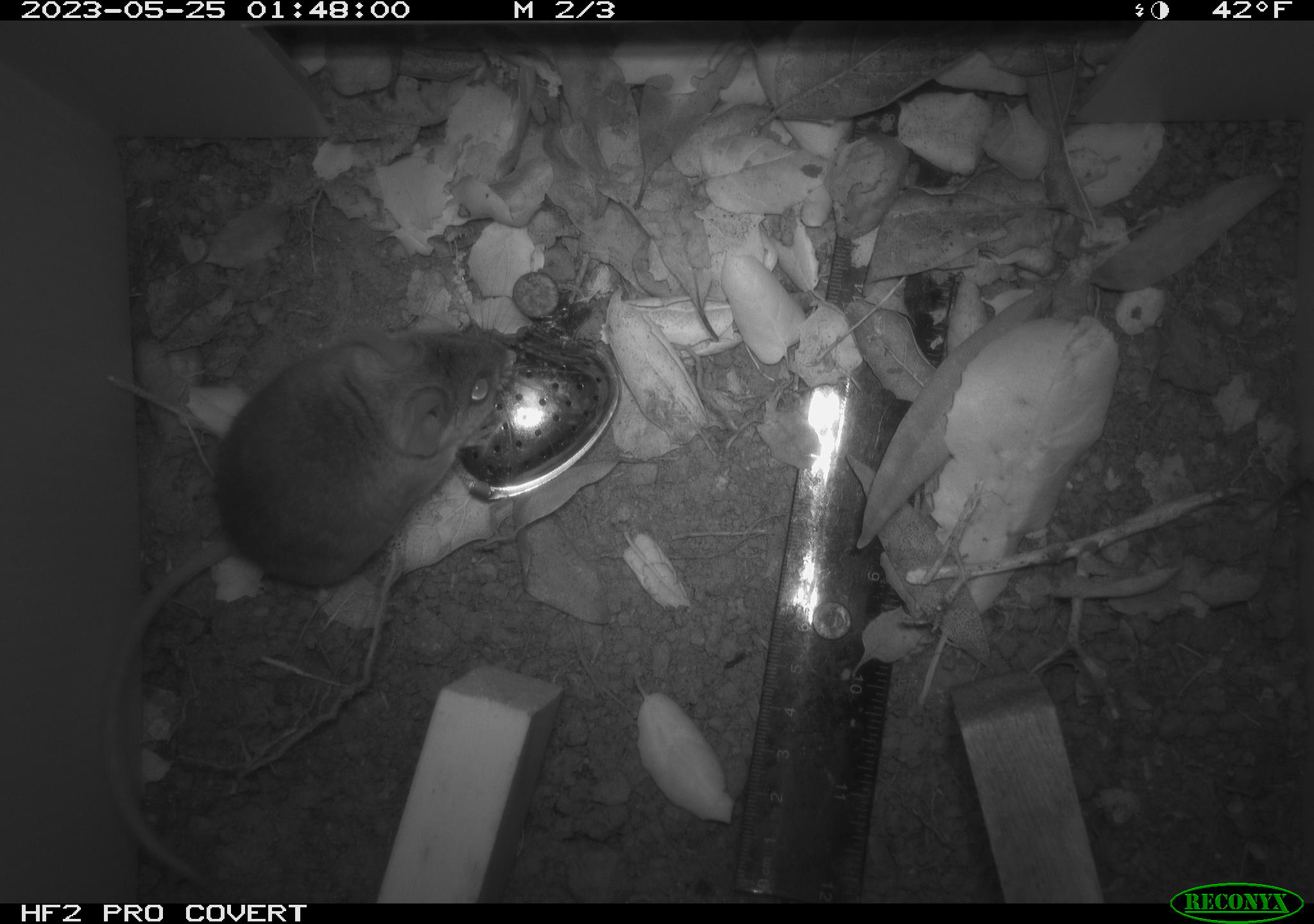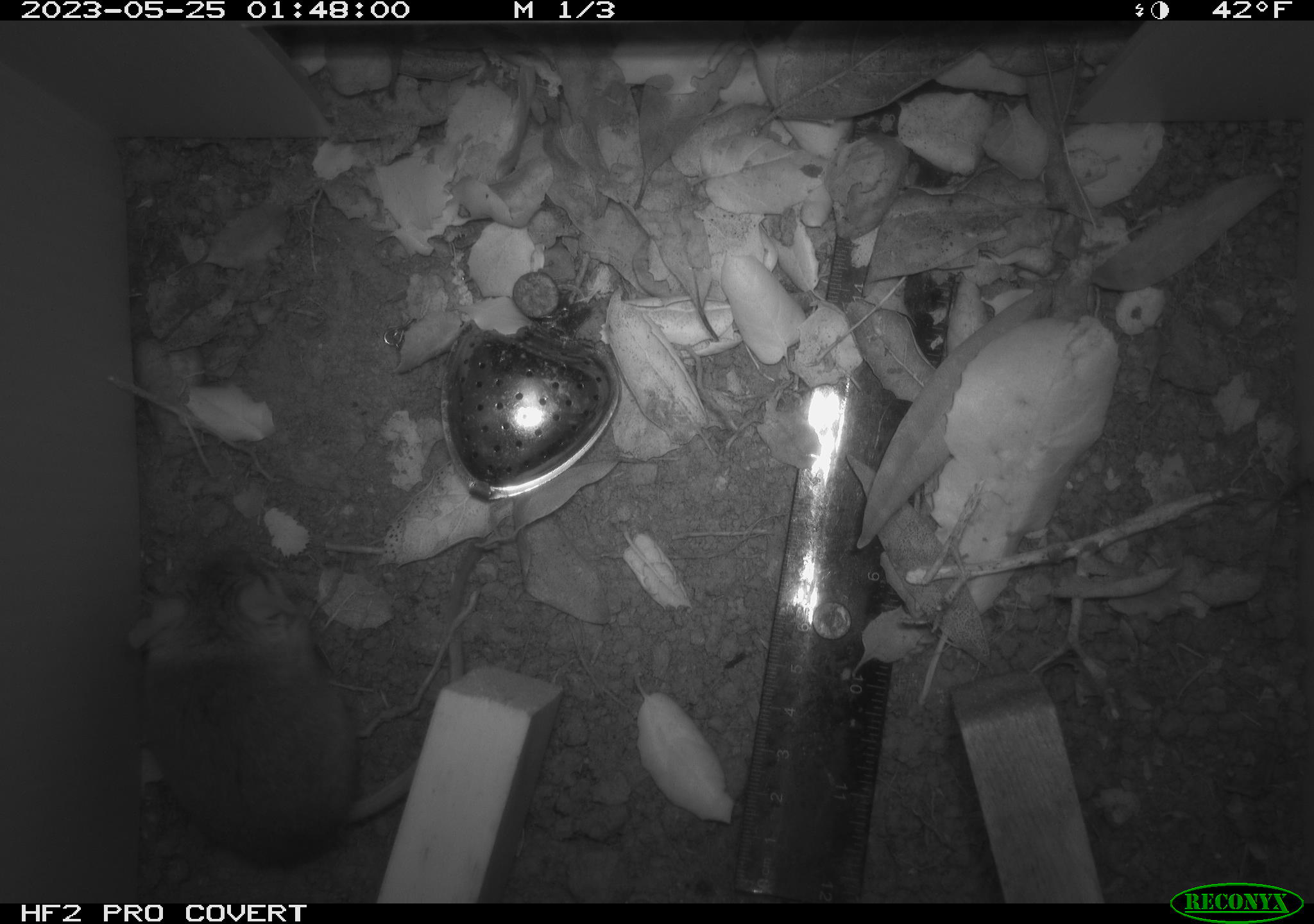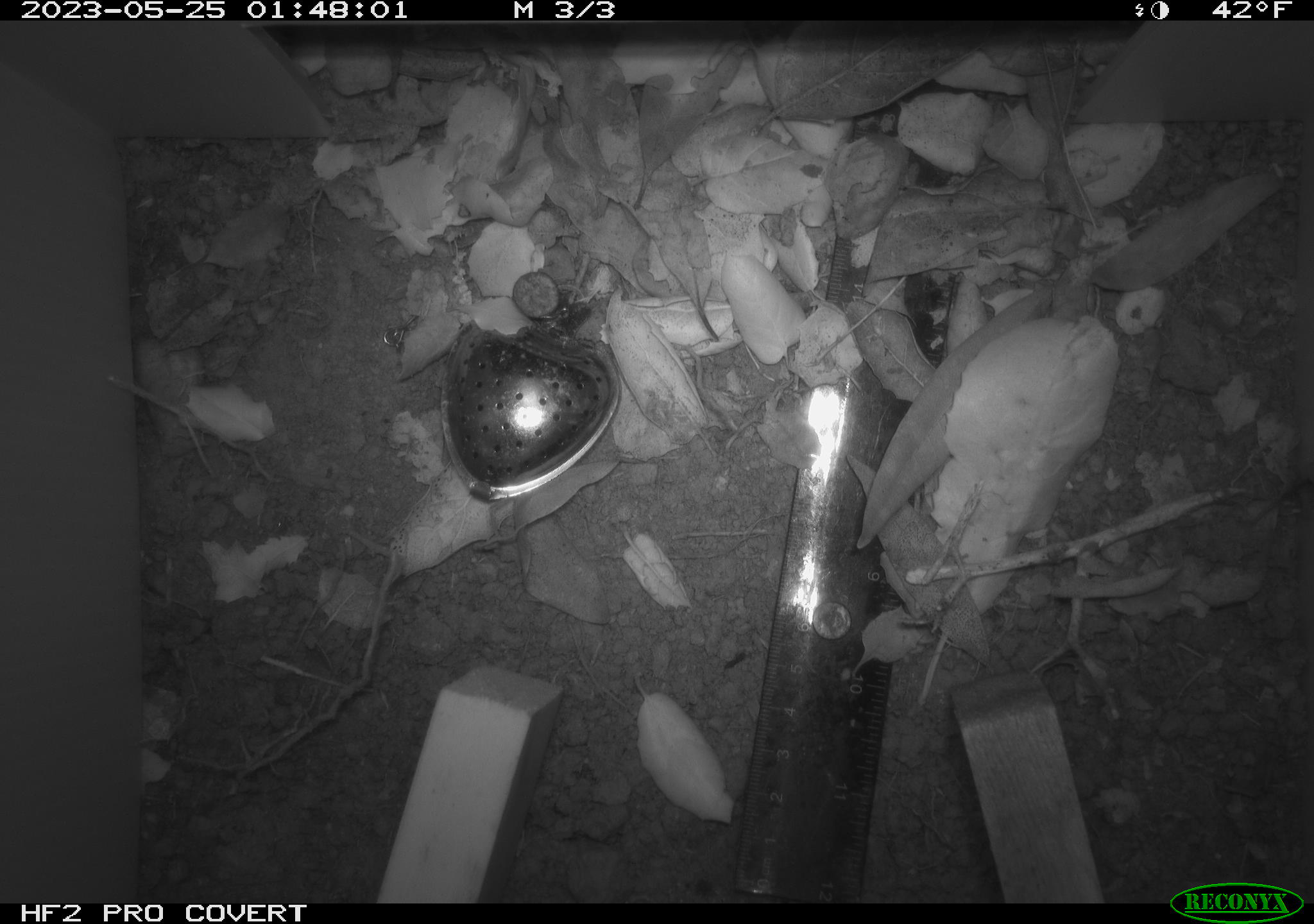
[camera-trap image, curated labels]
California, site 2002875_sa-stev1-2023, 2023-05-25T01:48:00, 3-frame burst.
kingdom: Animalia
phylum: Chordata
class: Mammalia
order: Rodentia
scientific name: Rodentia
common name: mouse species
Mouse species (Rodentia).